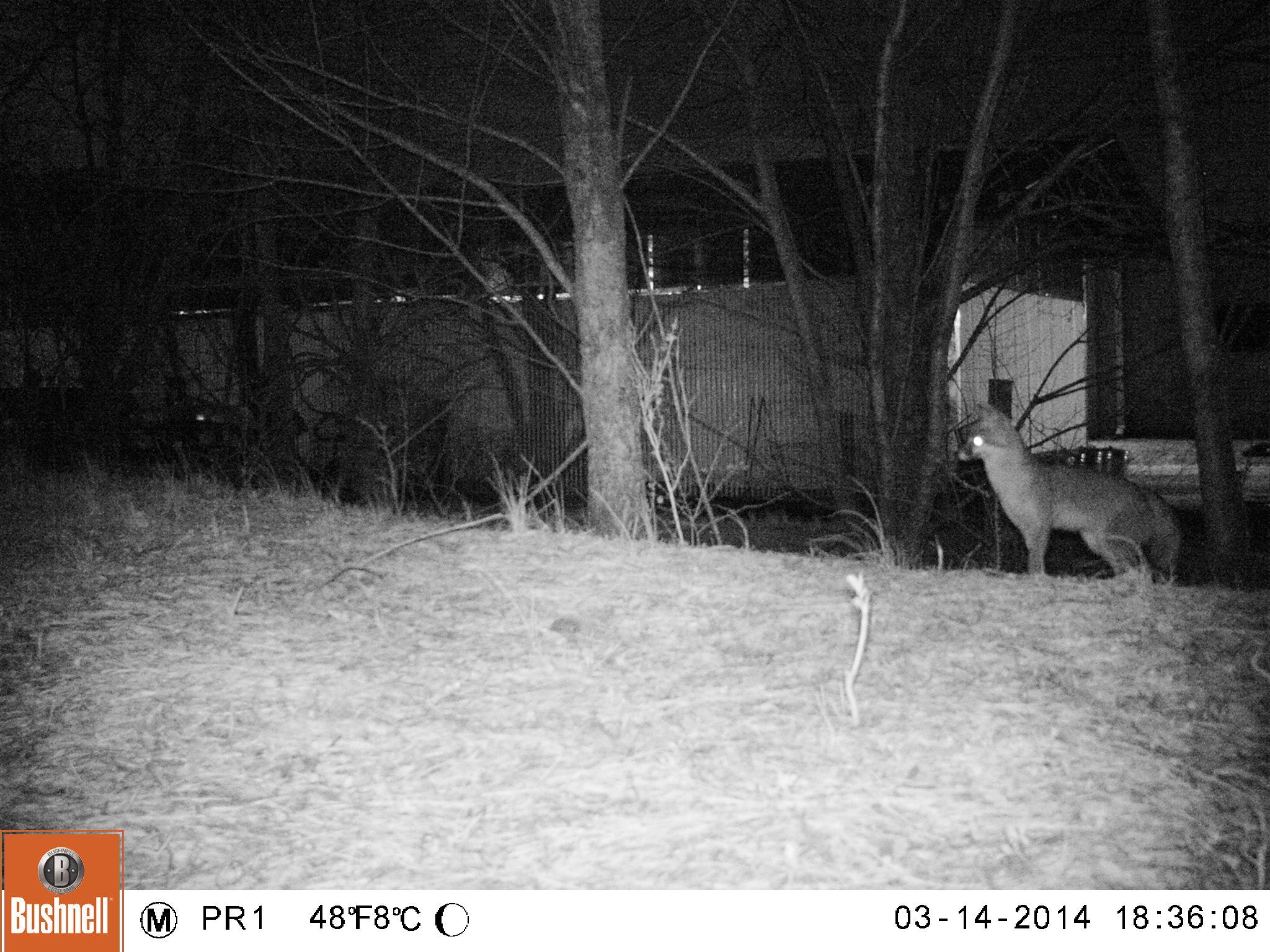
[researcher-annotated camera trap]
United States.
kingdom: Animalia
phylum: Chordata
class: Mammalia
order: Carnivora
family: Canidae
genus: Urocyon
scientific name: Urocyon cinereoargenteus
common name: gray fox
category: Grey Fox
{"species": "Grey Fox (gray fox) (Urocyon cinereoargenteus)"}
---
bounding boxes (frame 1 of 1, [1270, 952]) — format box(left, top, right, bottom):
Grey Fox: box(952, 402, 1207, 587)